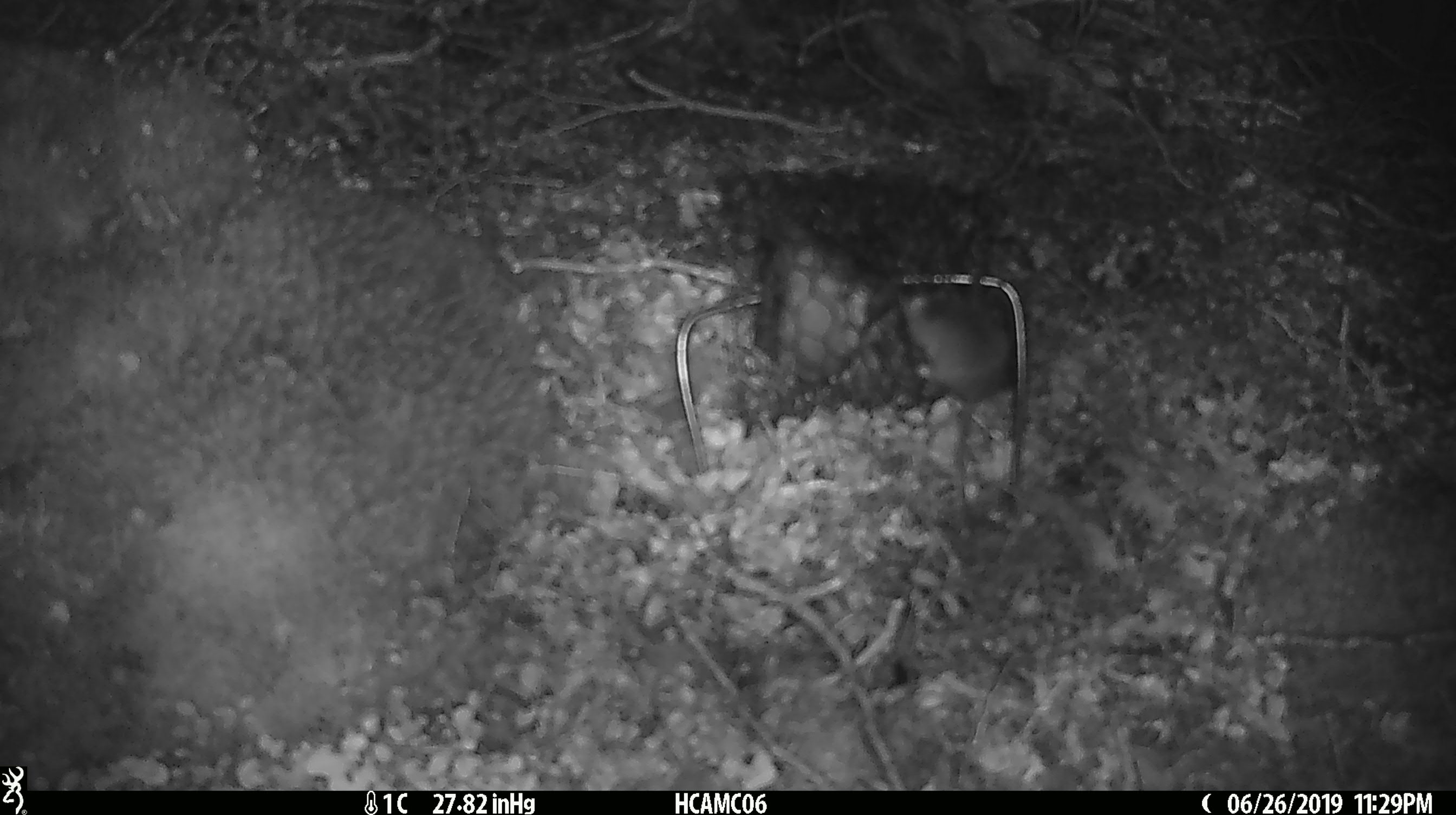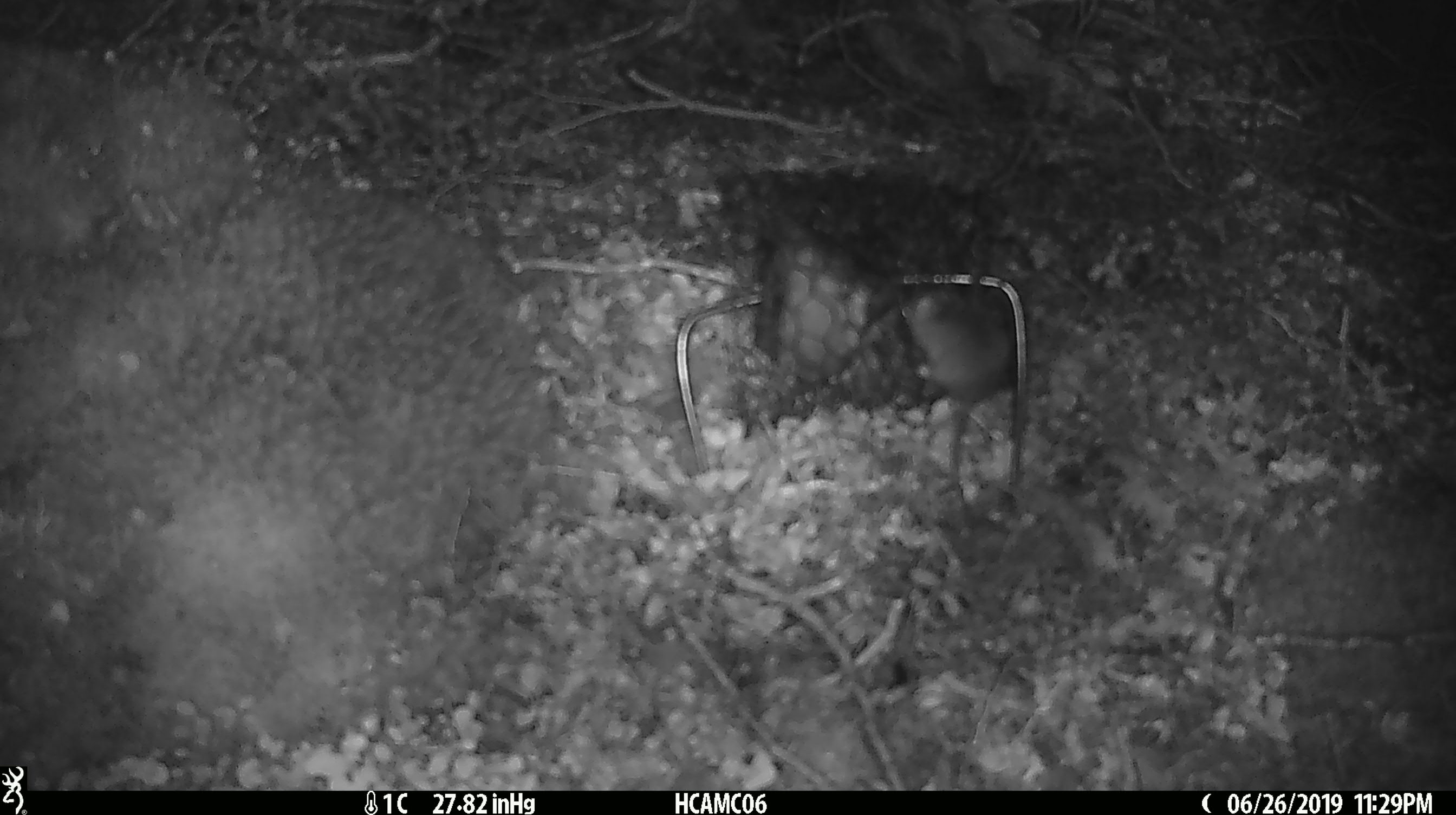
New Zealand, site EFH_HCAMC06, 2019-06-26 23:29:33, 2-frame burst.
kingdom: Animalia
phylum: Chordata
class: Mammalia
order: Rodentia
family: Muridae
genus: Mus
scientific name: Mus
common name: mouse